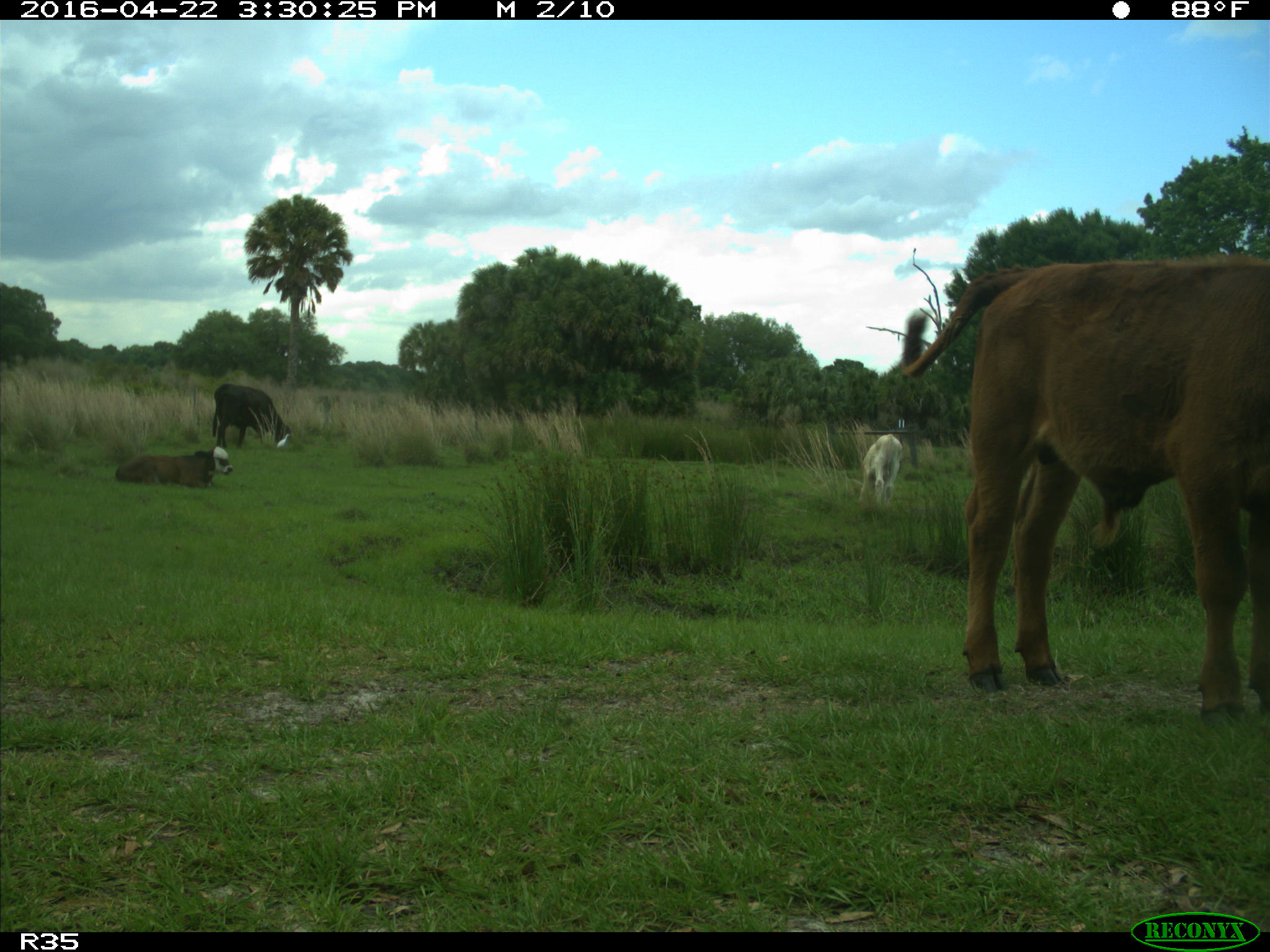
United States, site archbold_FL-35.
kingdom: Animalia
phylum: Chordata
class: Mammalia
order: Artiodactyla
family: Bovidae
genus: Bos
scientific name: Bos taurus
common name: domestic cow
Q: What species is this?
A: Bos taurus (domestic cow).